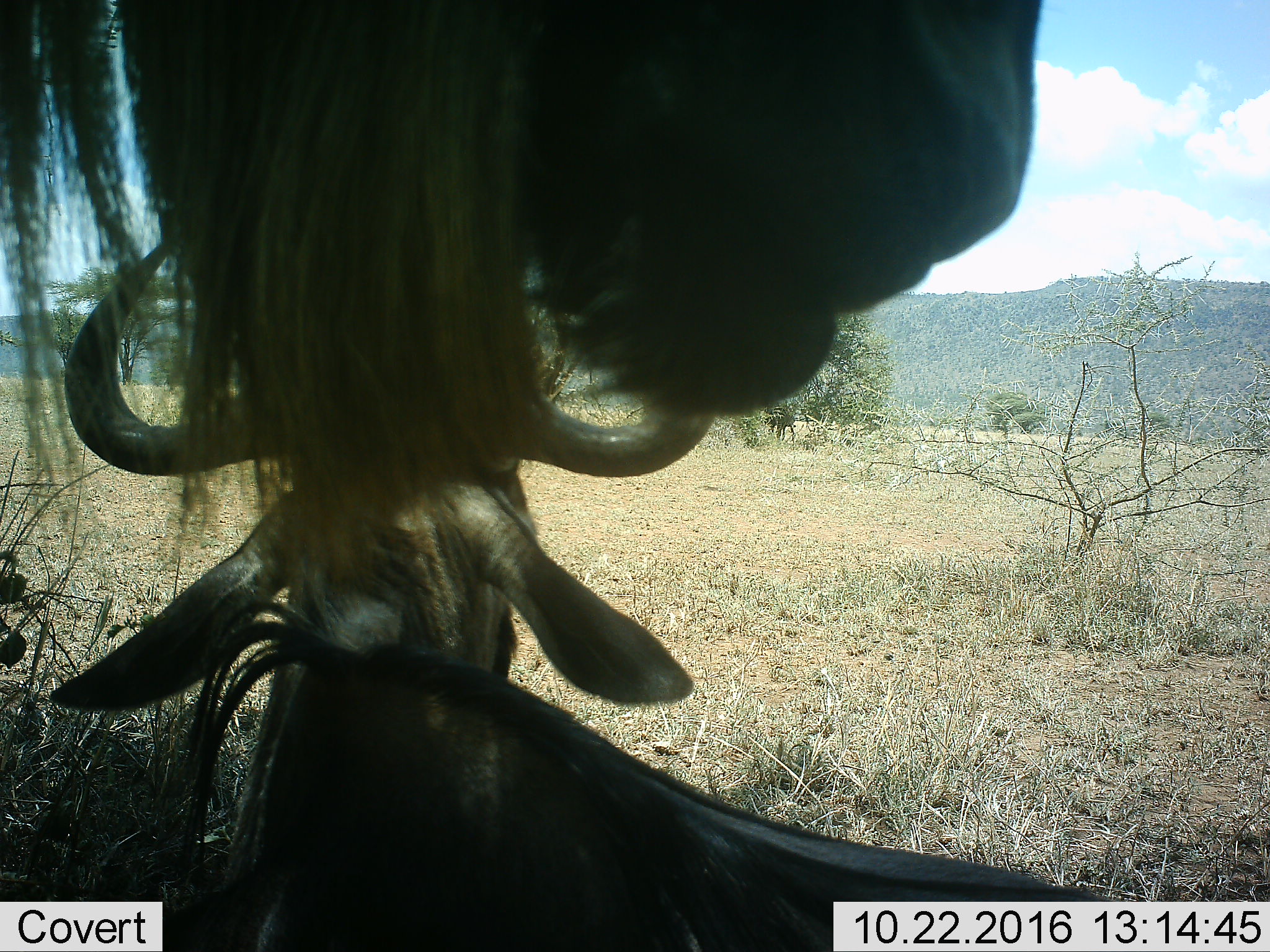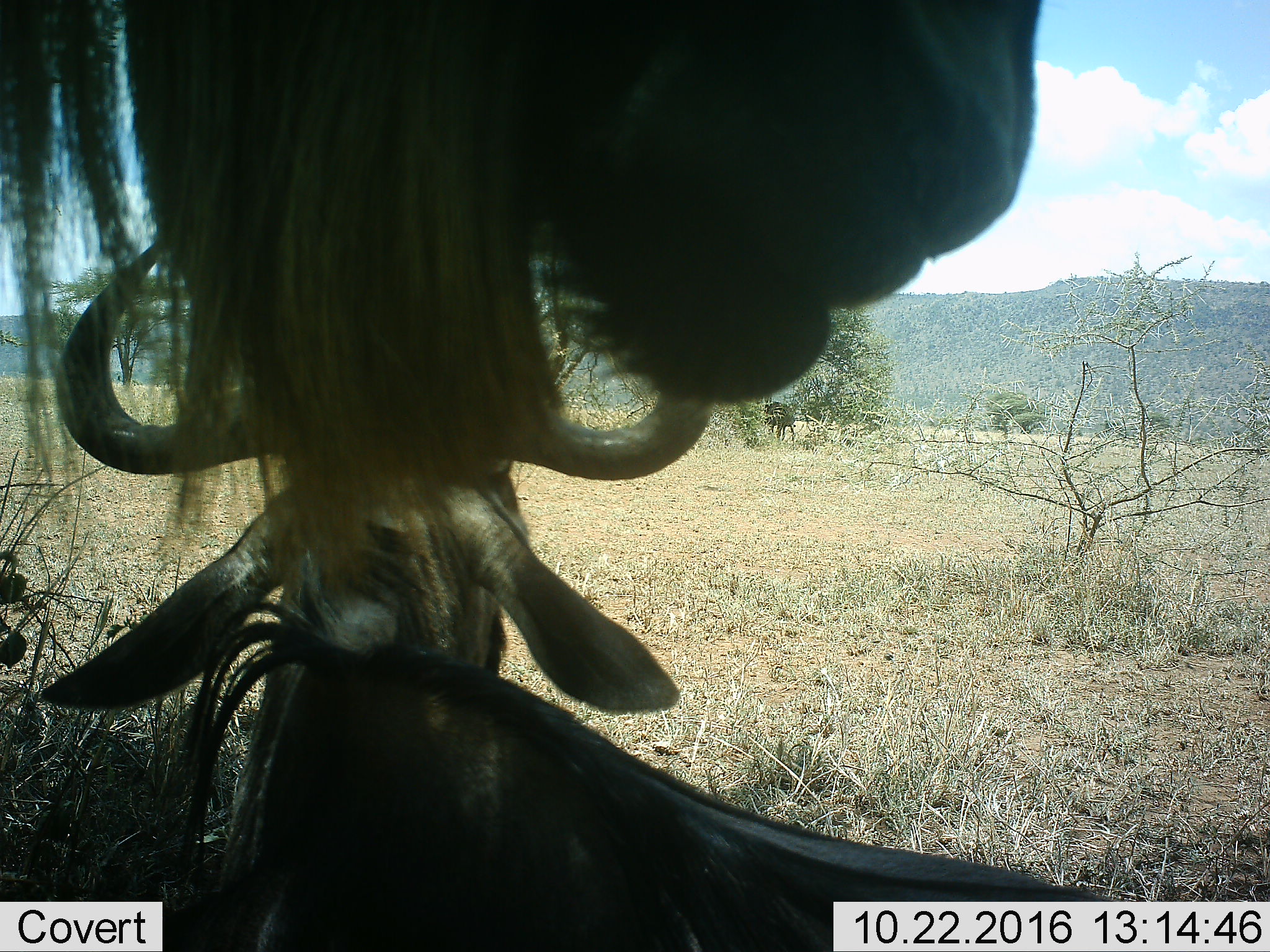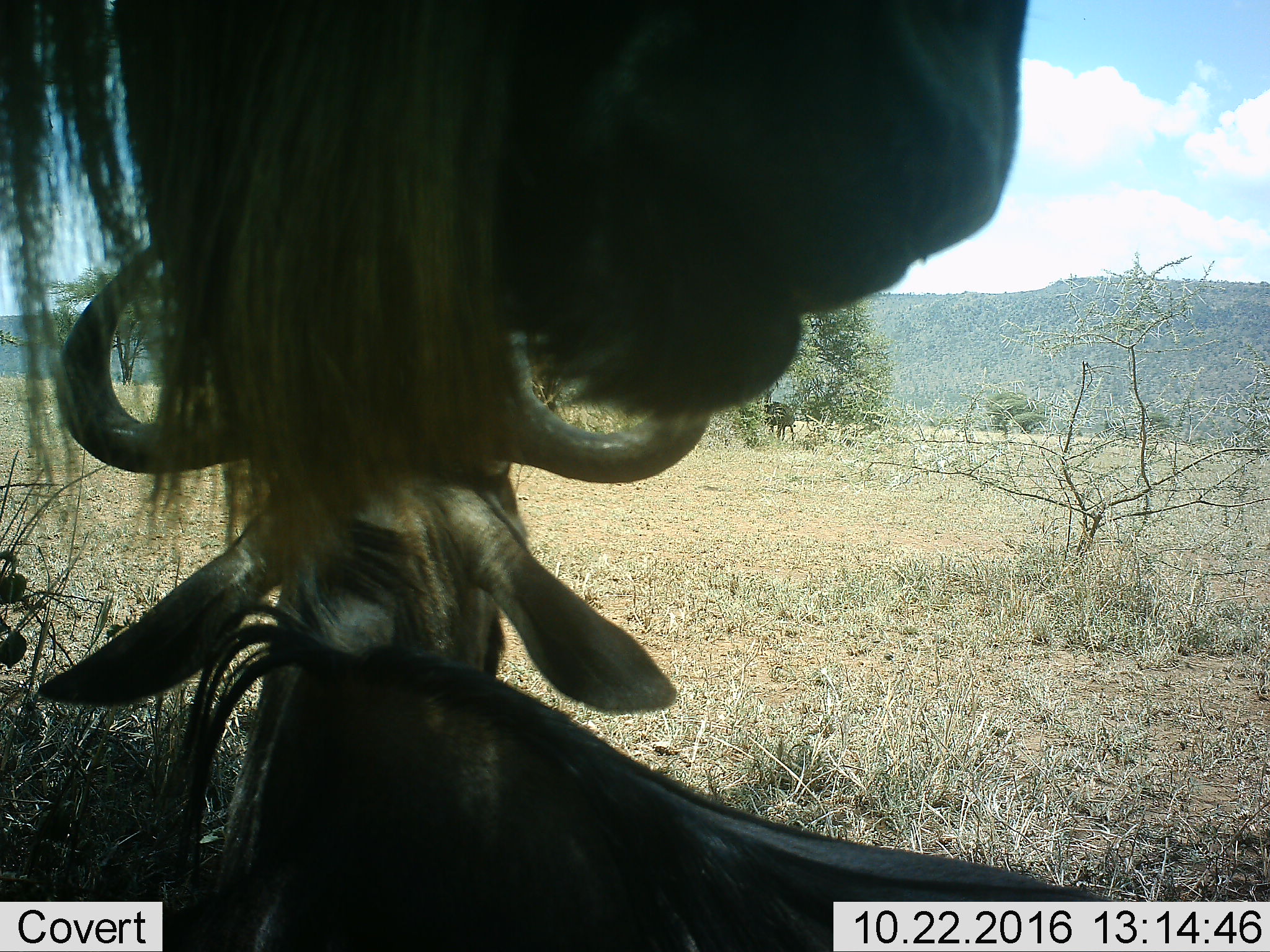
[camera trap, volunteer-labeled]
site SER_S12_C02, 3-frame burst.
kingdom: Animalia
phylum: Chordata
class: Mammalia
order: Artiodactyla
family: Bovidae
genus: Connochaetes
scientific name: Connochaetes taurinus taurinus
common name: blue wildebeest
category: wildebeestblue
Wildebeestblue (blue wildebeest) (Connochaetes taurinus taurinus), count 2. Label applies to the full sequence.